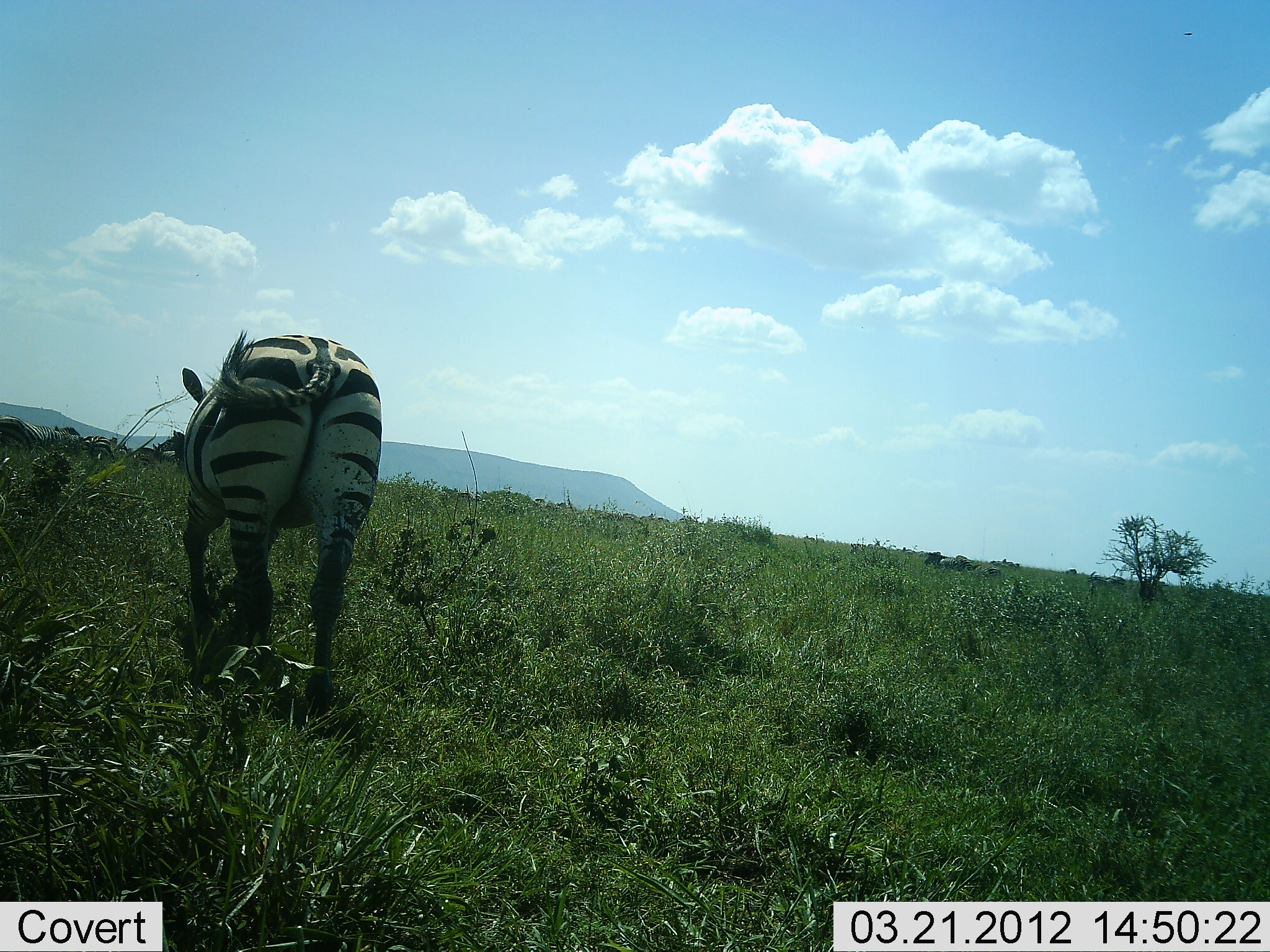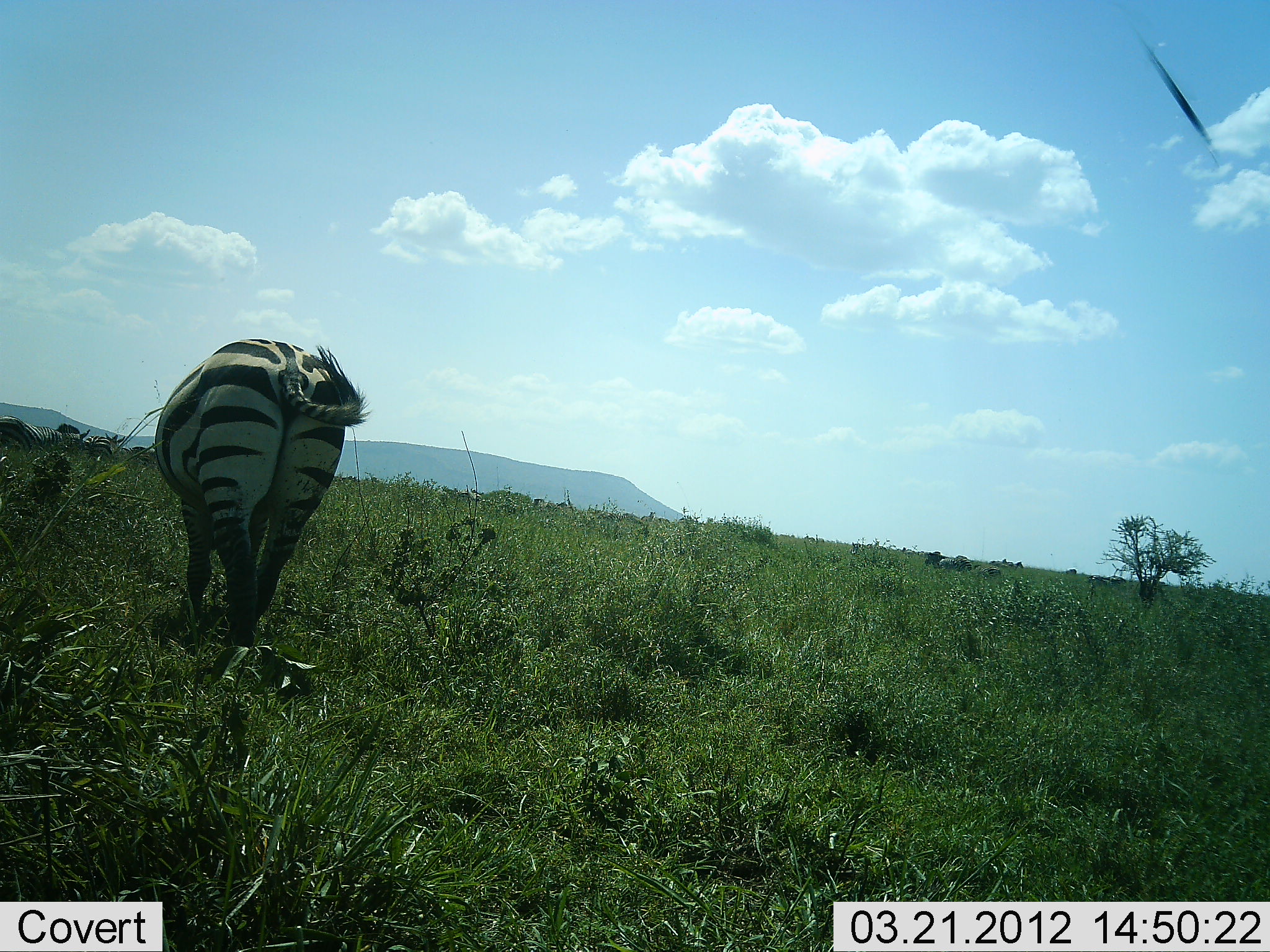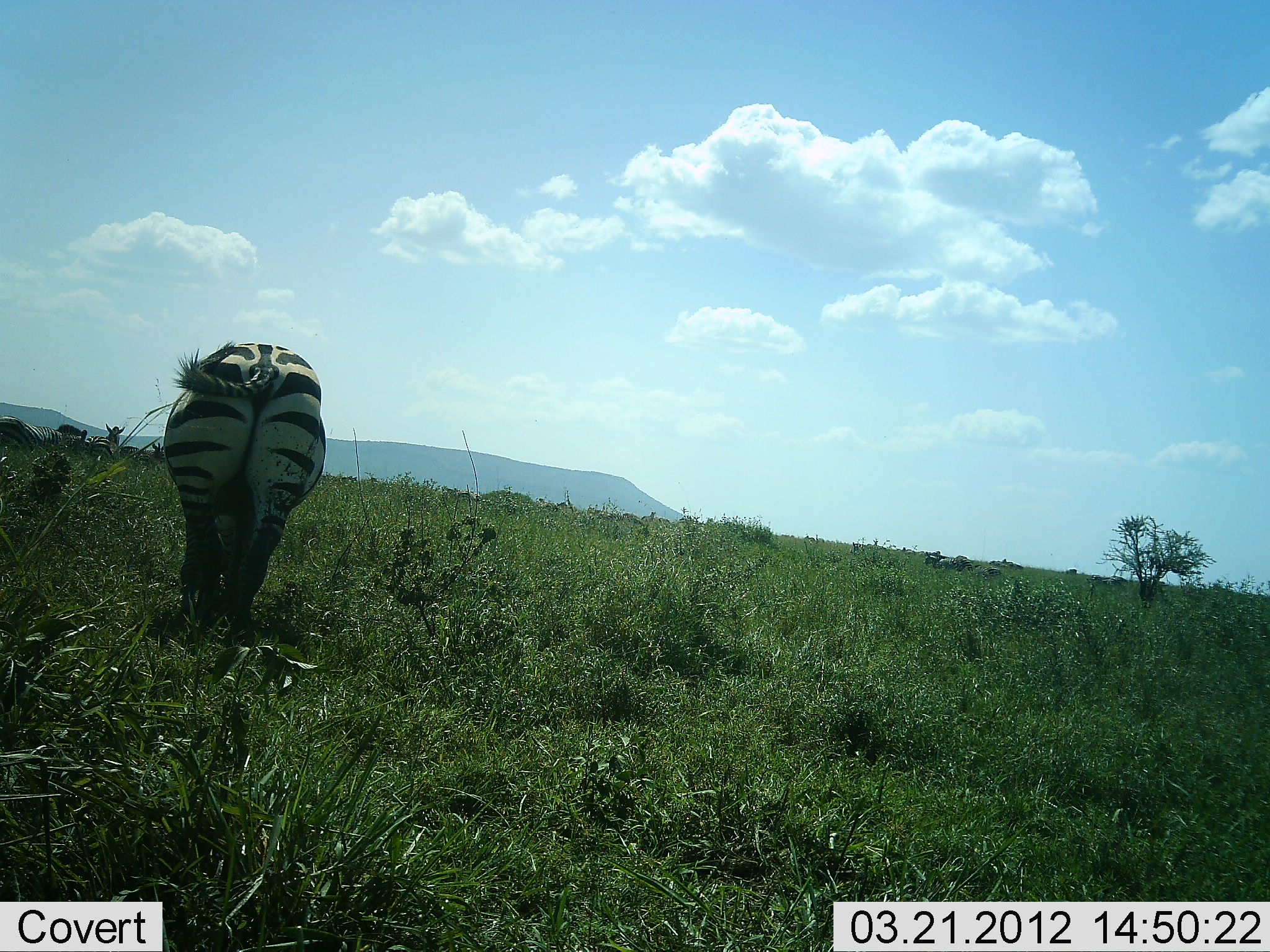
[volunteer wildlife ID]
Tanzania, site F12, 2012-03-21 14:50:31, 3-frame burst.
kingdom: Animalia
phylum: Chordata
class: Mammalia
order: Perissodactyla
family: Equidae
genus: Equus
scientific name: Equus quagga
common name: plains zebra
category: zebra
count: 1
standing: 14%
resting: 7%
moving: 86%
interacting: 0%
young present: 0%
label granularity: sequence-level